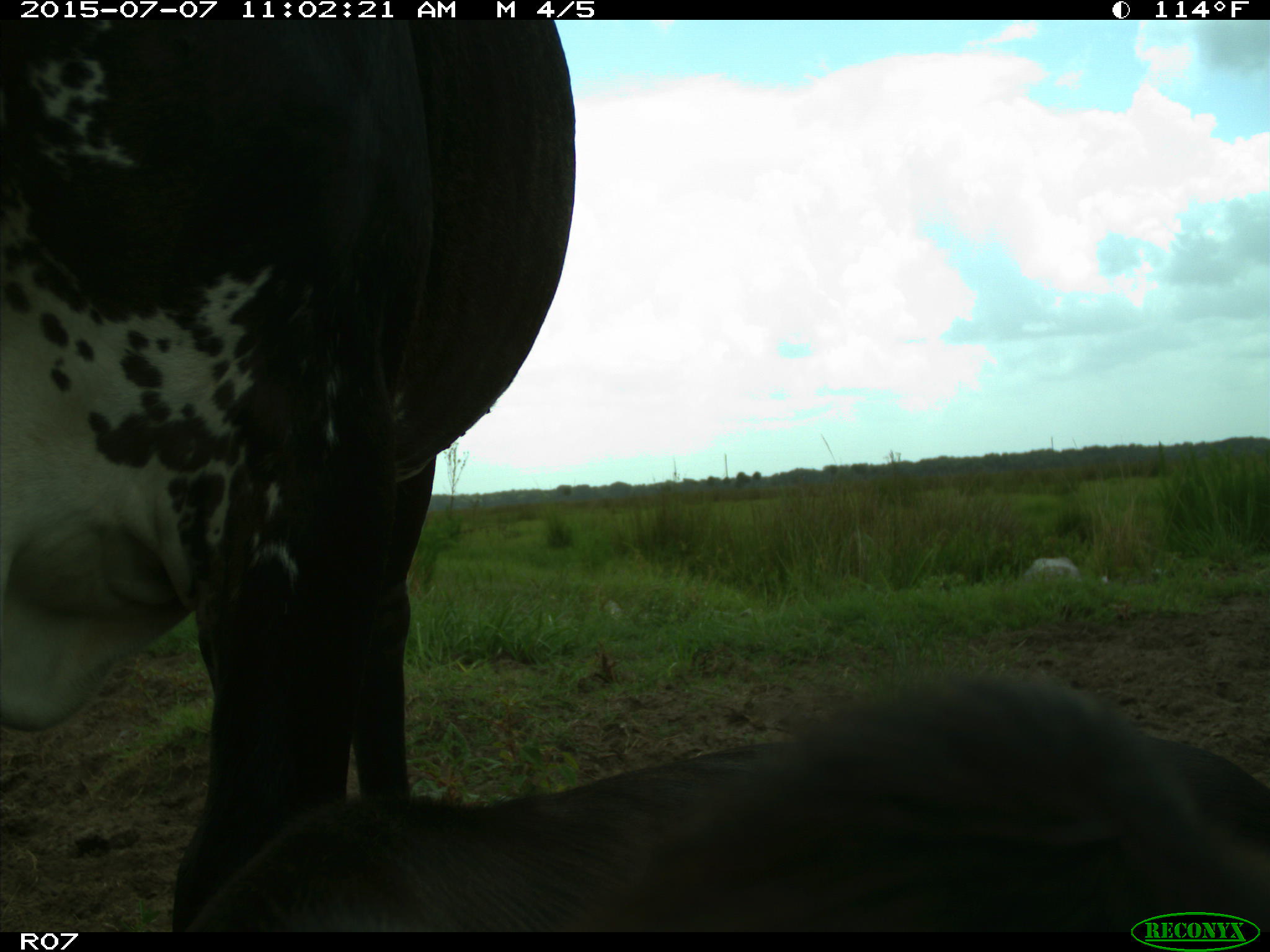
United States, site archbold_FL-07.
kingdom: Animalia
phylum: Chordata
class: Mammalia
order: Artiodactyla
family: Bovidae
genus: Bos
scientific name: Bos taurus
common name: domestic cow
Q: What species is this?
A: Bos taurus (domestic cow).